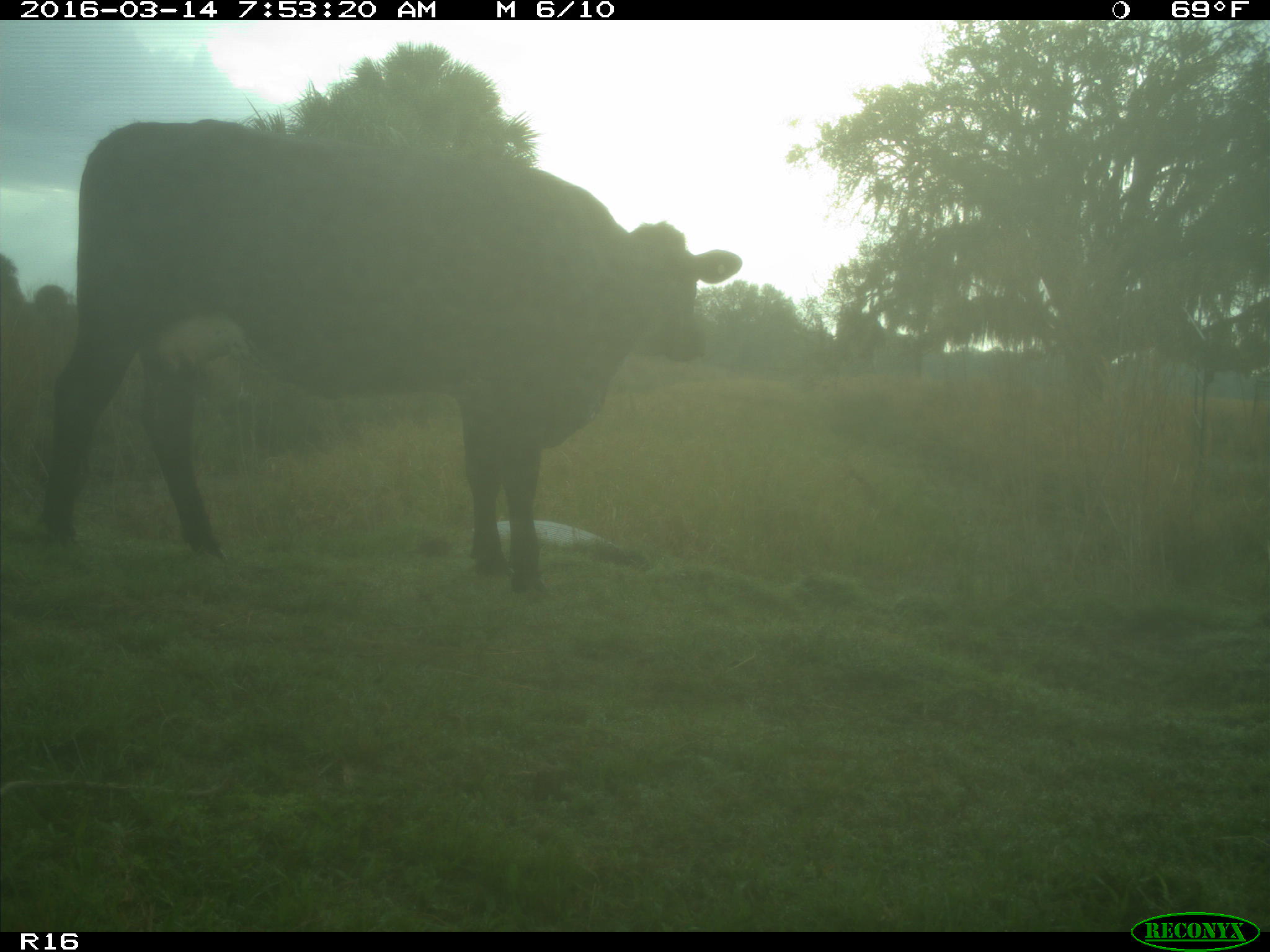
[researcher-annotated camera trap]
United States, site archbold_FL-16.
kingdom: Animalia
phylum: Chordata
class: Mammalia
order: Artiodactyla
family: Bovidae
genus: Bos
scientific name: Bos taurus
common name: domestic cow